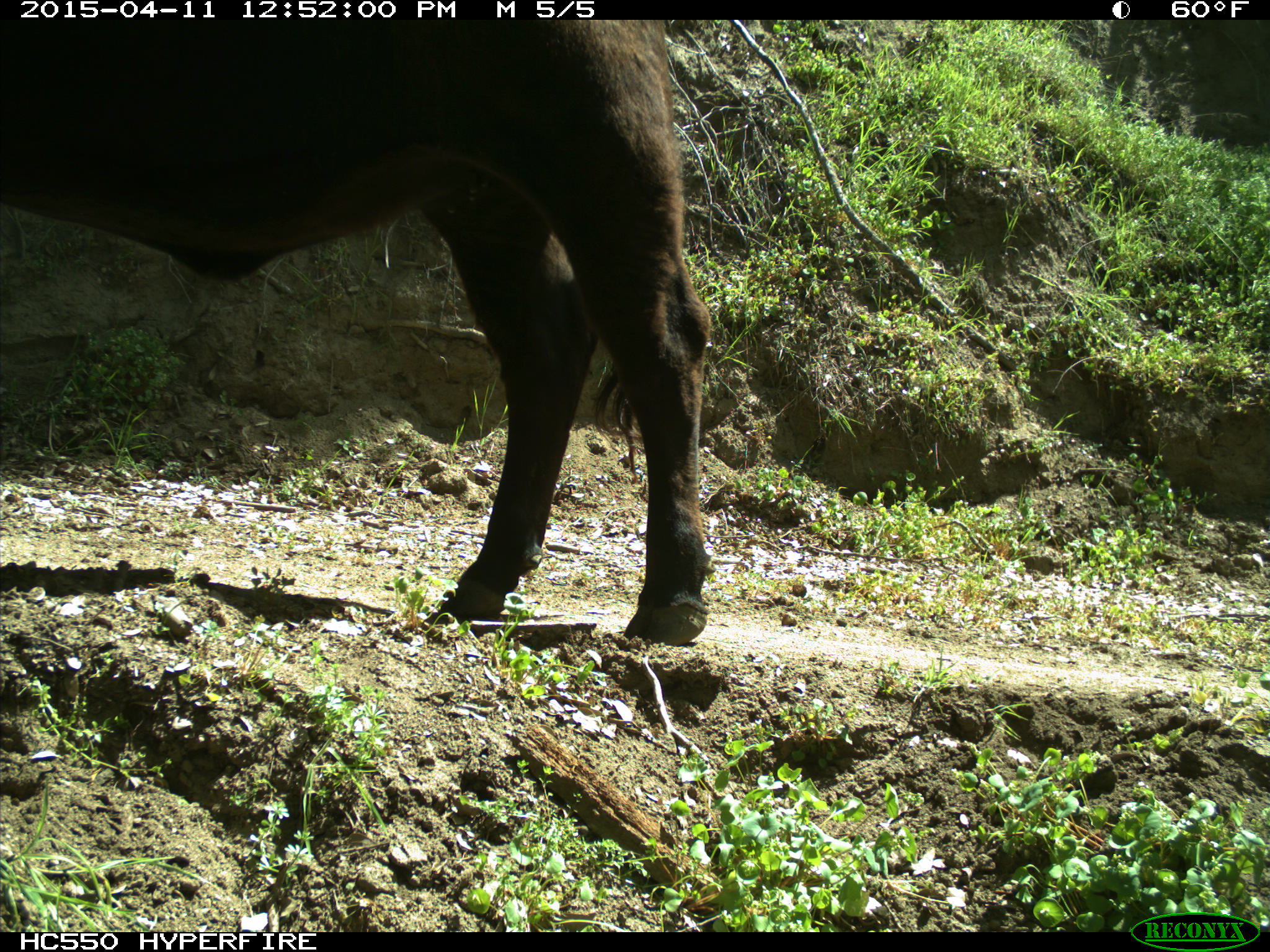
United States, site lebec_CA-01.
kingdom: Animalia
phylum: Chordata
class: Mammalia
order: Artiodactyla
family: Bovidae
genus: Bos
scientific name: Bos taurus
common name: domestic cow